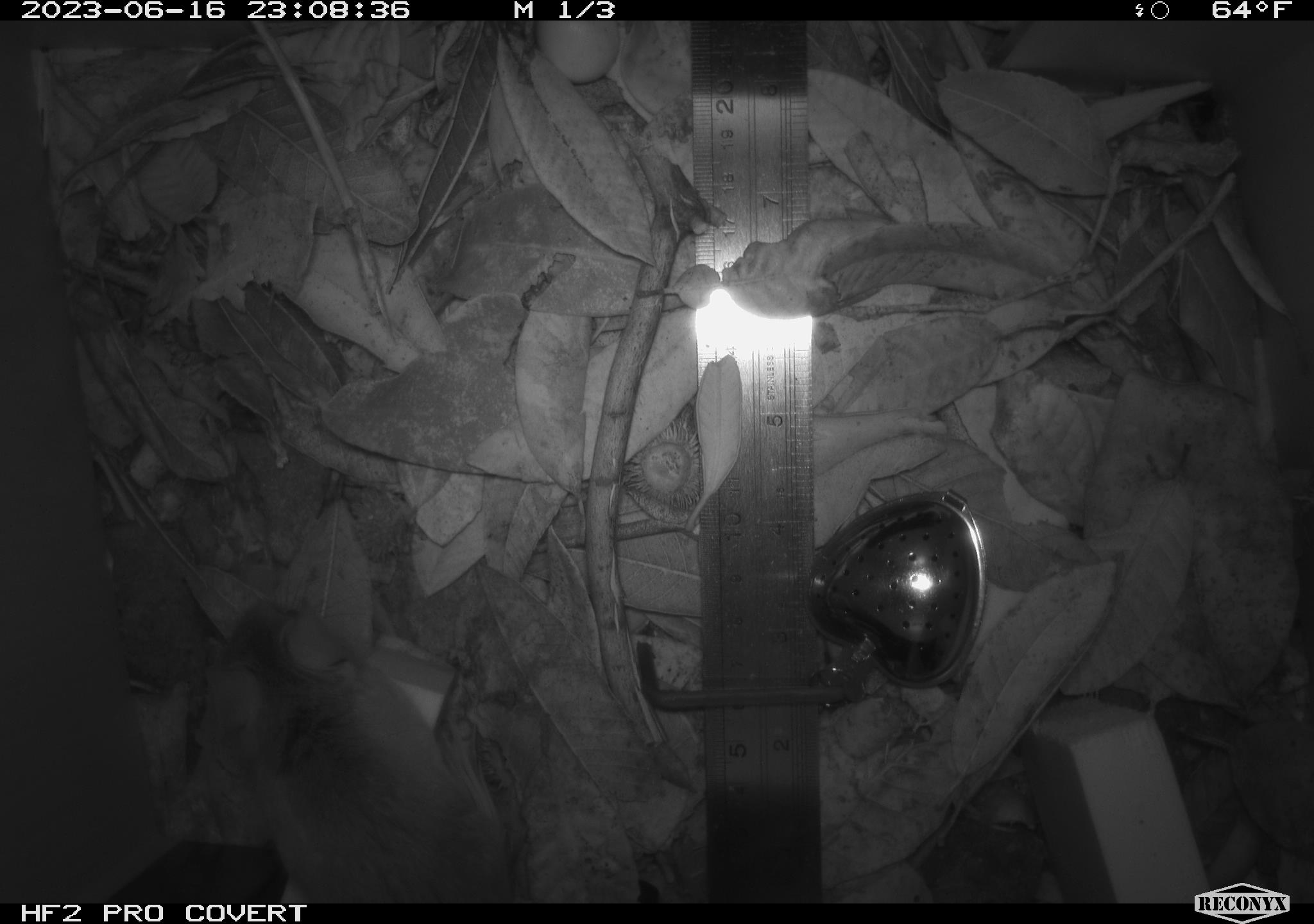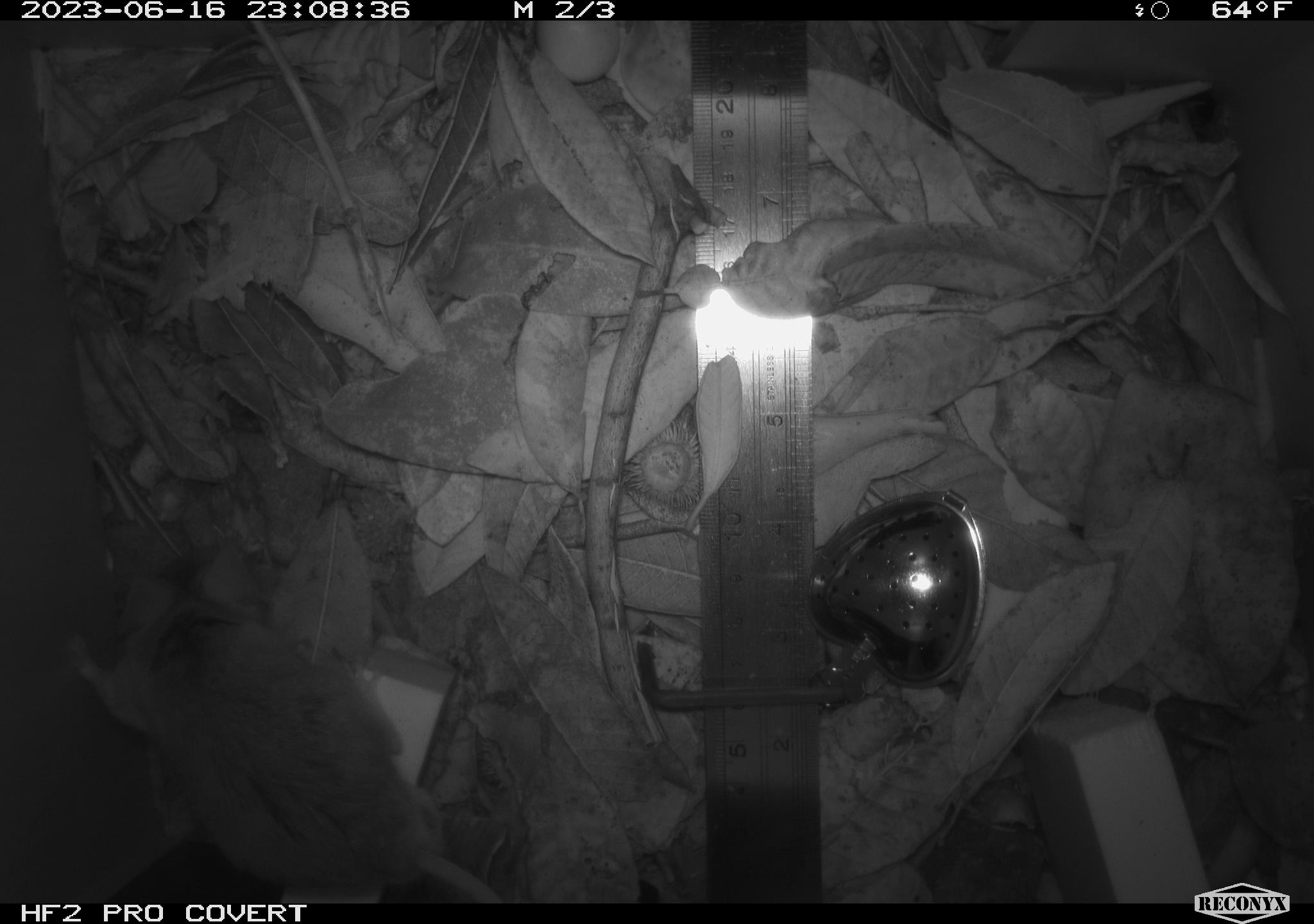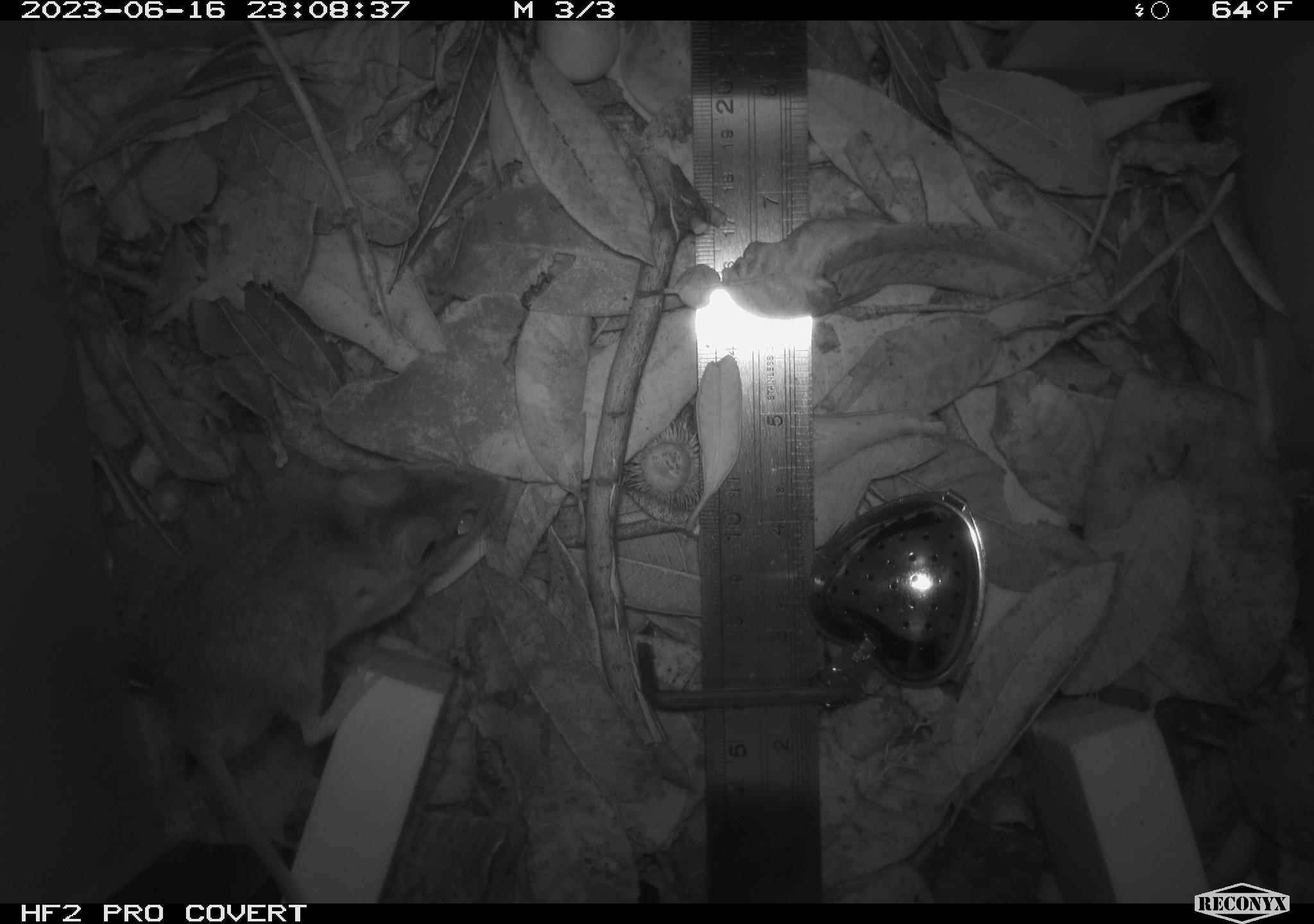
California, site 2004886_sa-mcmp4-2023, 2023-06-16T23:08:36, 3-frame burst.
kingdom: Animalia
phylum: Chordata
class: Mammalia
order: Rodentia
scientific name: Rodentia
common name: mouse species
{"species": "mouse species (Rodentia)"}